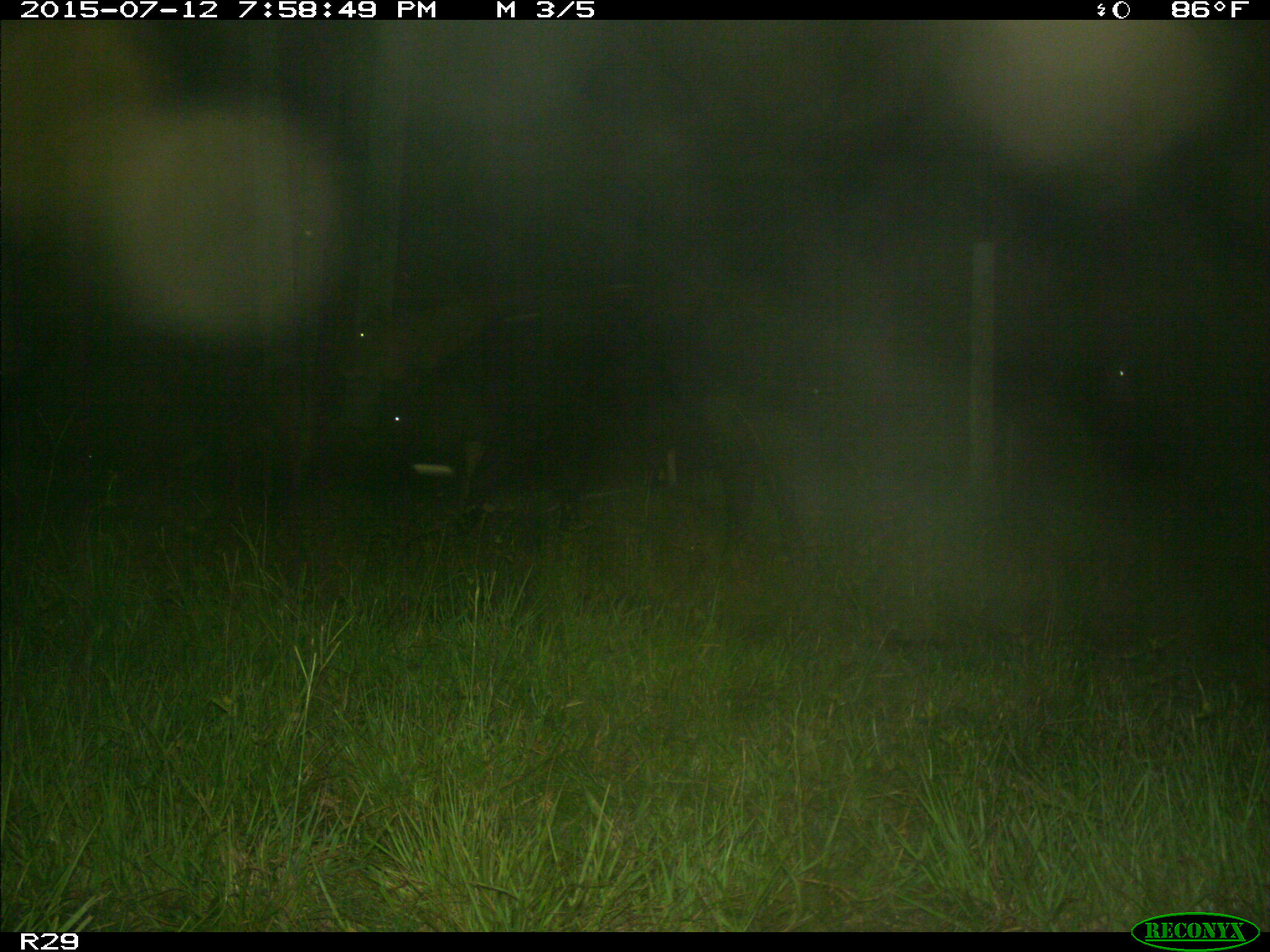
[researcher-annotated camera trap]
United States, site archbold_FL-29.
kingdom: Animalia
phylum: Chordata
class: Mammalia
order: Artiodactyla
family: Bovidae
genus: Bos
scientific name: Bos taurus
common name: domestic cow